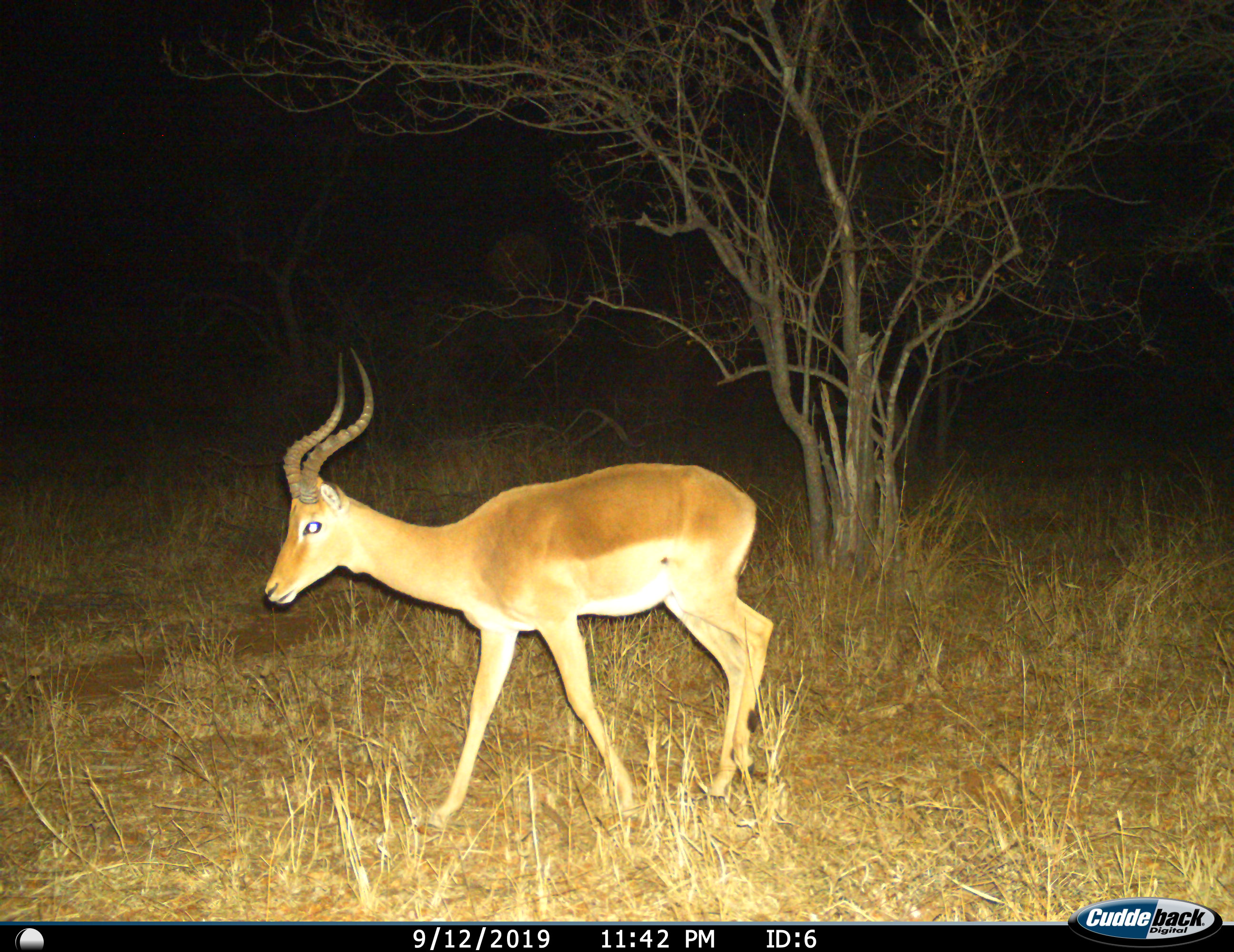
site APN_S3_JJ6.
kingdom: Animalia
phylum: Chordata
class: Mammalia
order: Artiodactyla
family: Bovidae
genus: Aepyceros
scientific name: Aepyceros melampus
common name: impala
Impala (Aepyceros melampus), count 1. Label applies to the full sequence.